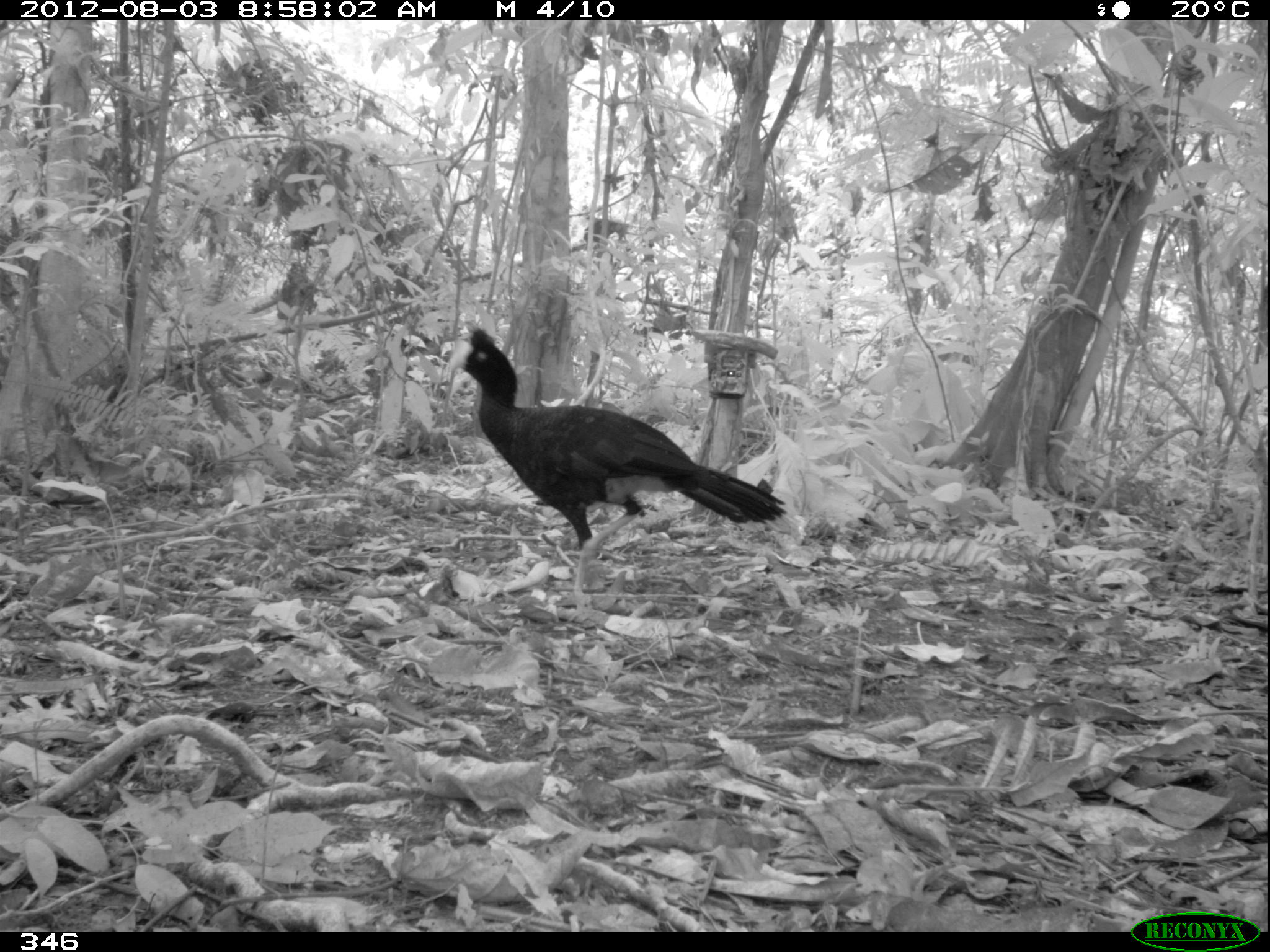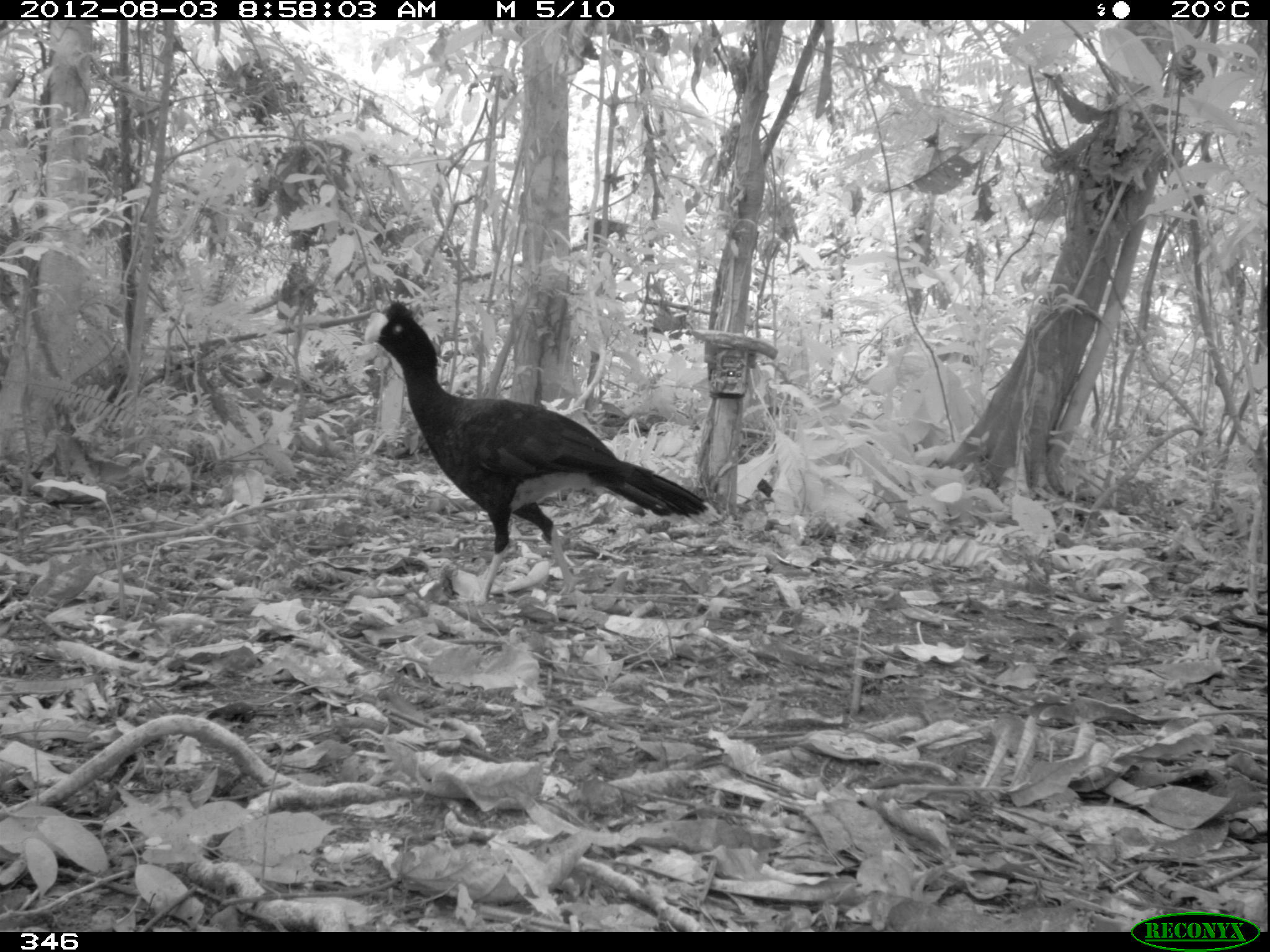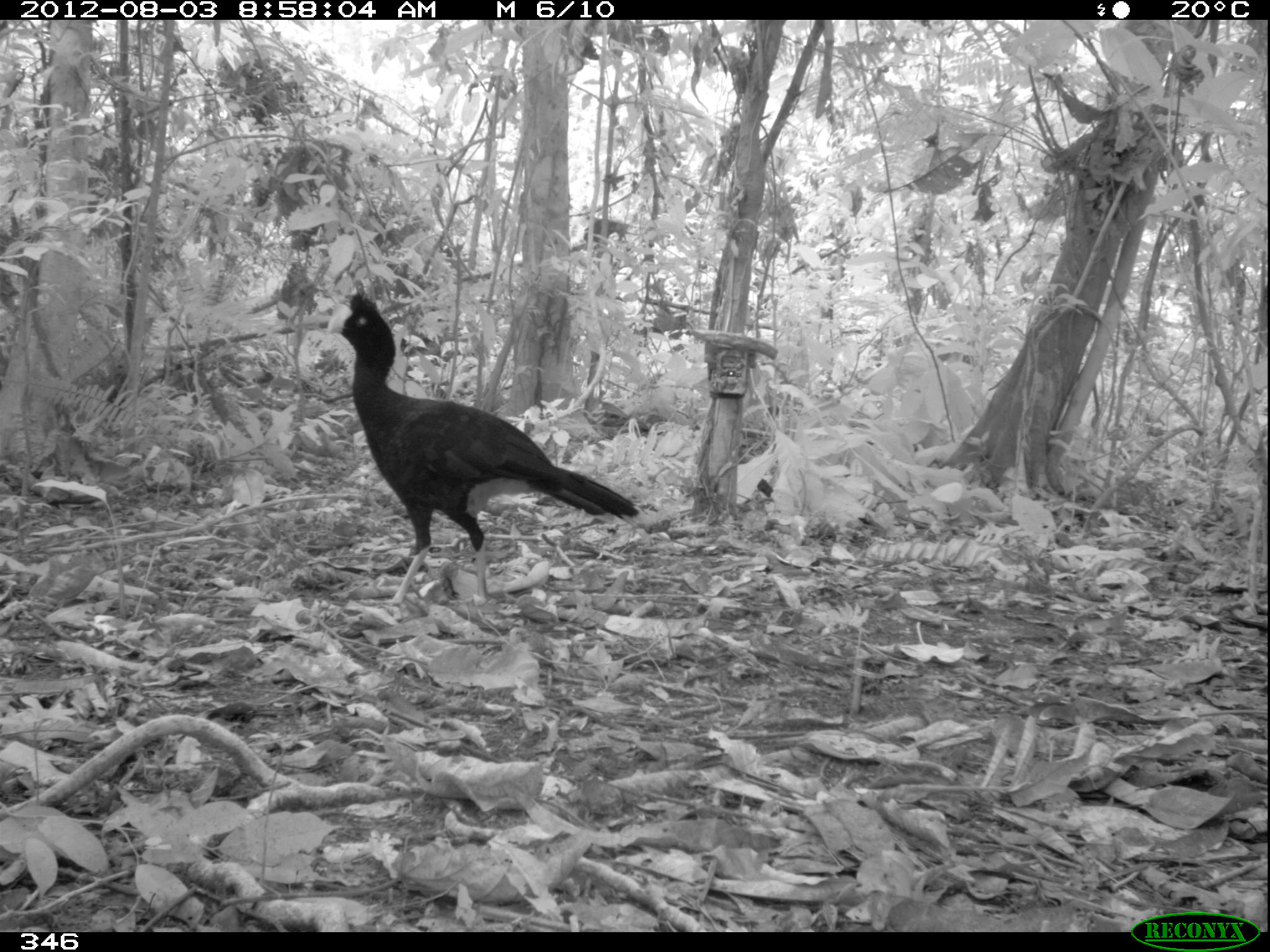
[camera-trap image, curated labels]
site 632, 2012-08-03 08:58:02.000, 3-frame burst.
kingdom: Animalia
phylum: Chordata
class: Aves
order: Galliformes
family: Cracidae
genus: Mitu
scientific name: Mitu tuberosum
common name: razor-billed curassow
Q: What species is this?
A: Mitu tuberosum (razor-billed curassow).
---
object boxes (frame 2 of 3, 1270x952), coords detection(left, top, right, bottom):
mitu tuberosum: detection(362, 299, 708, 605)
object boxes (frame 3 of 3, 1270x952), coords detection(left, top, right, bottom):
mitu tuberosum: detection(326, 290, 641, 618)